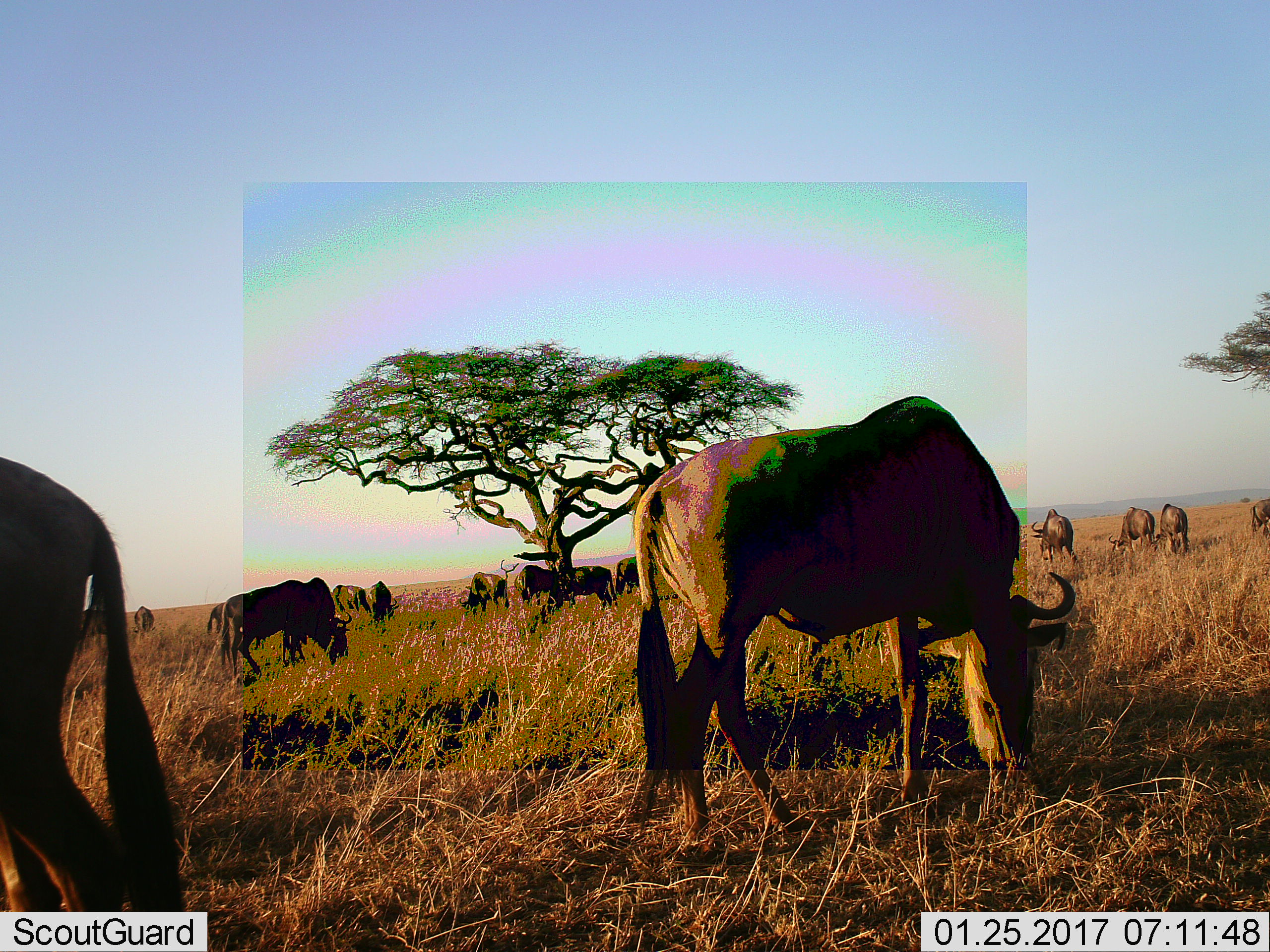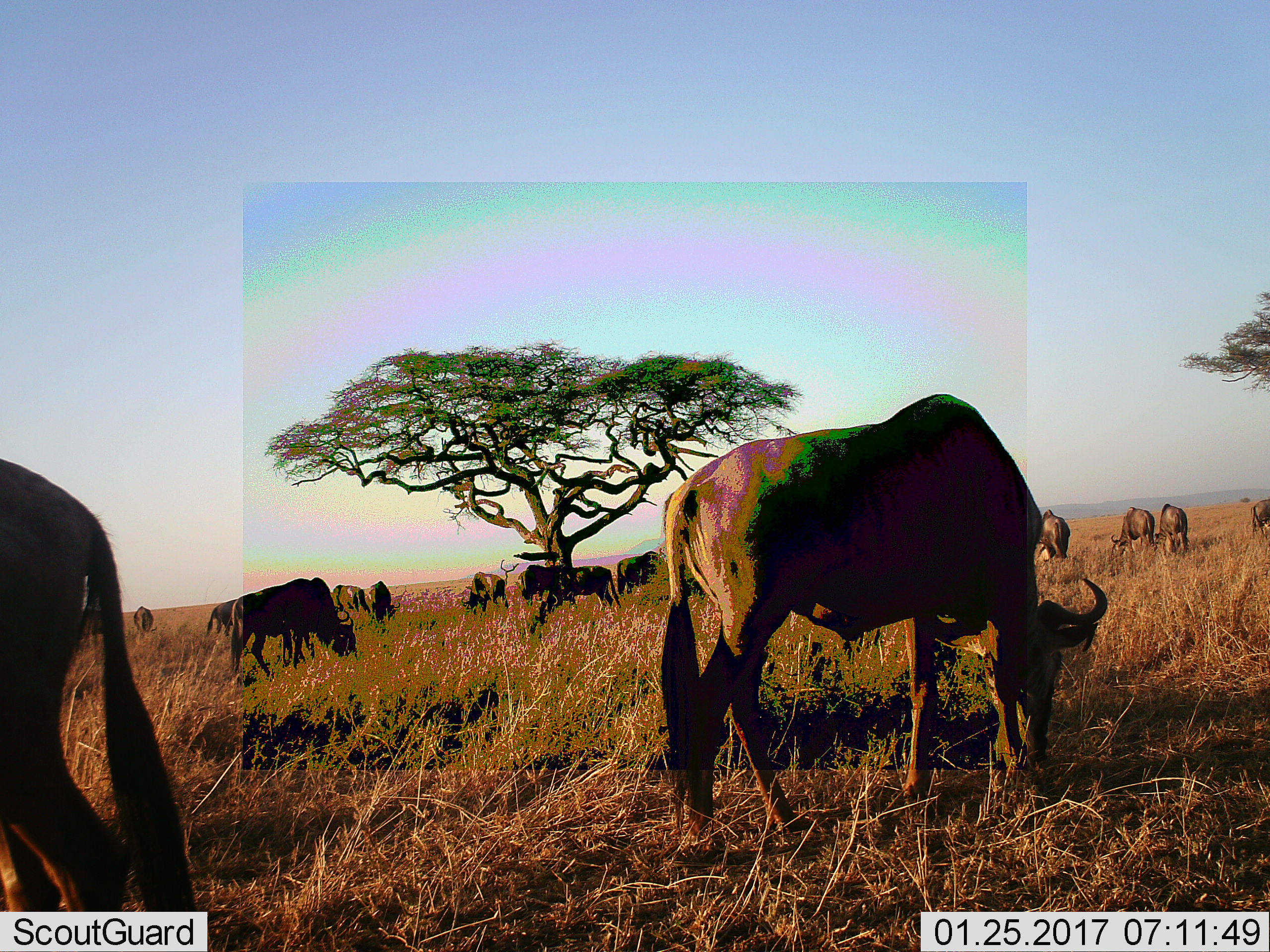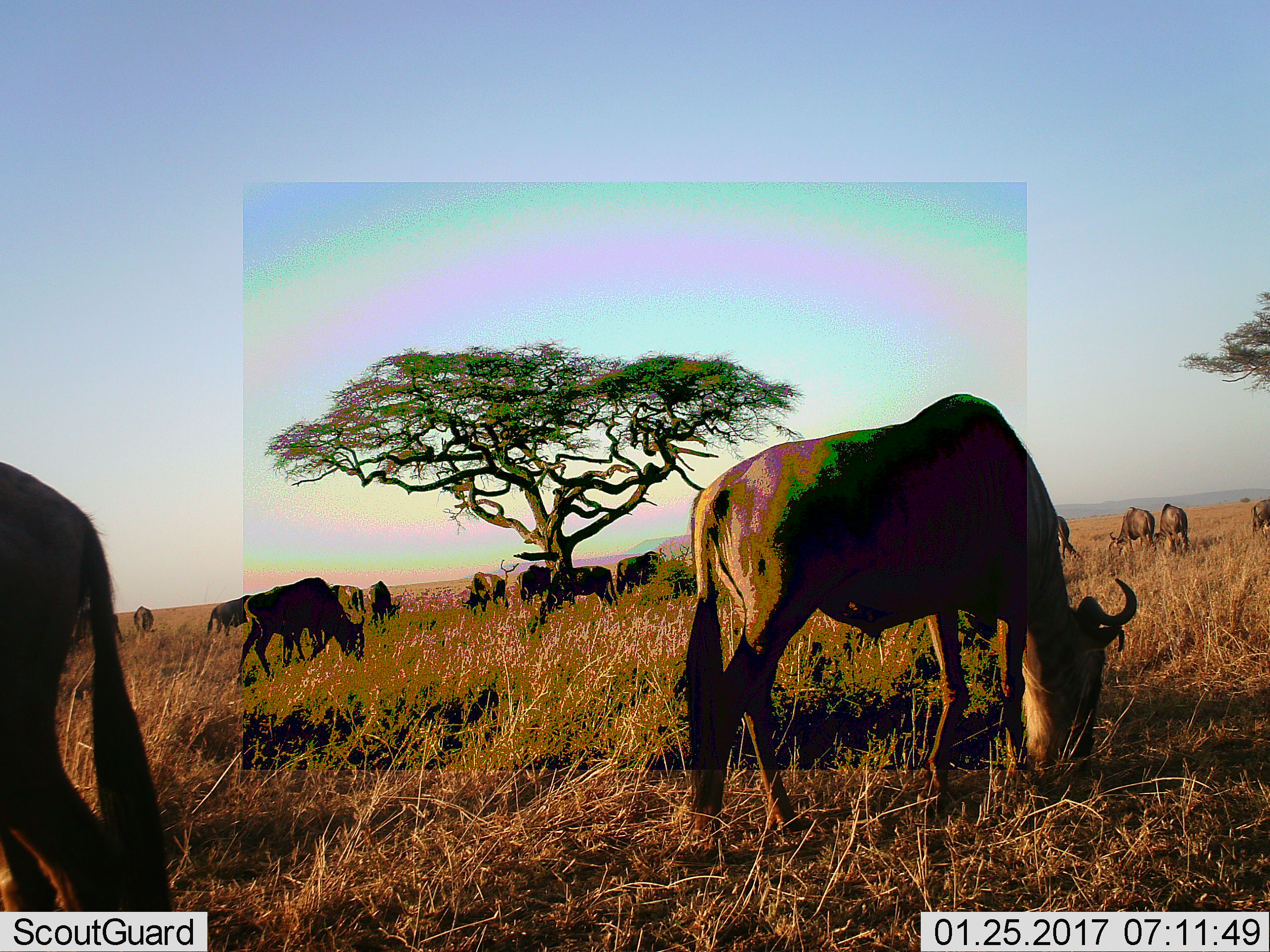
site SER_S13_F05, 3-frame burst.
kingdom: Animalia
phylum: Chordata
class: Mammalia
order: Artiodactyla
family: Bovidae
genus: Connochaetes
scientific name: Connochaetes taurinus taurinus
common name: blue wildebeest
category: wildebeestblue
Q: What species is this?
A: Wildebeestblue (blue wildebeest) (Connochaetes taurinus taurinus).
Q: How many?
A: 11-50.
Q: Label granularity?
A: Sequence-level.